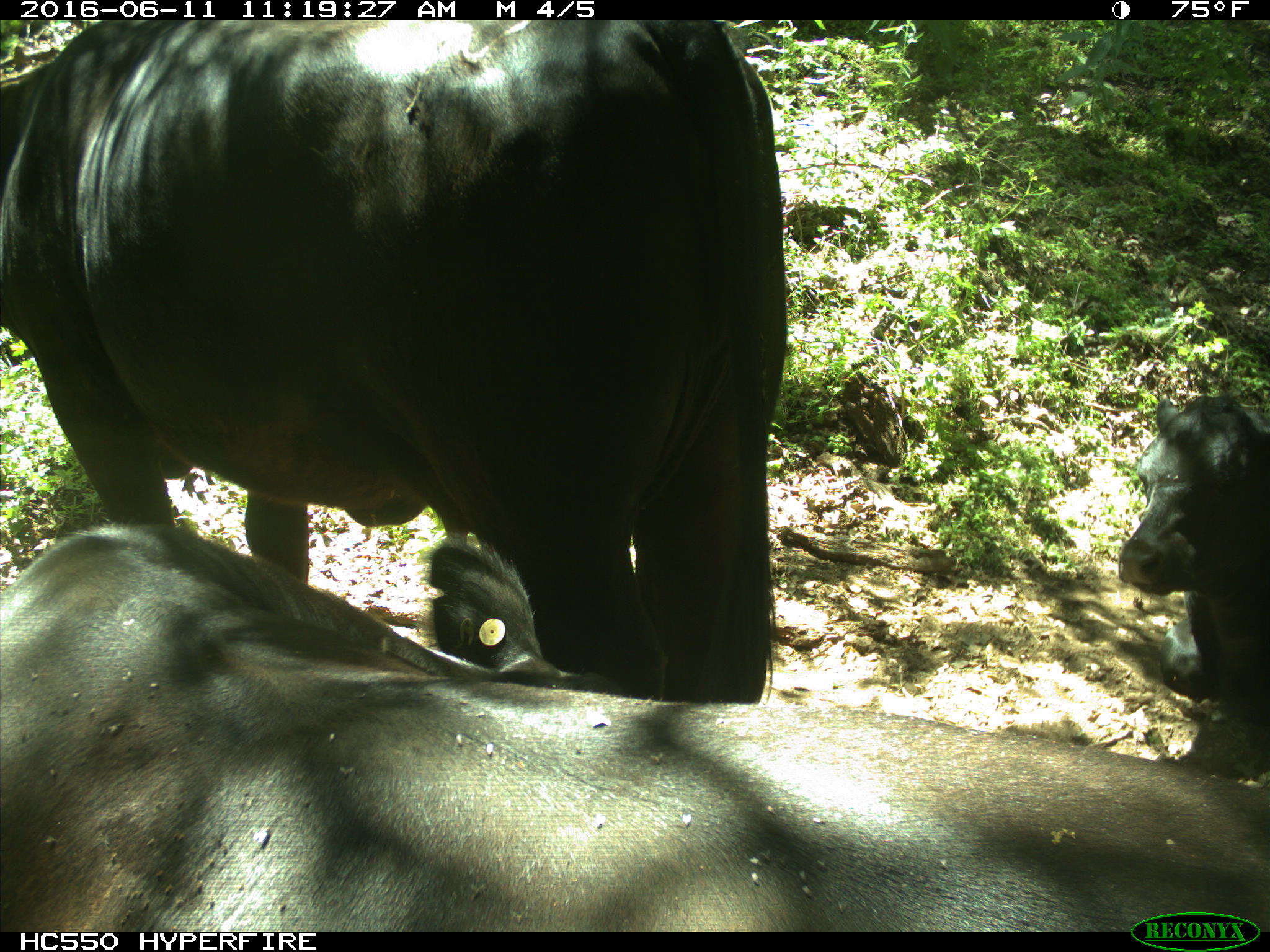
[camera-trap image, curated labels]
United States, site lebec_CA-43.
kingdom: Animalia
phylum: Chordata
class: Mammalia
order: Artiodactyla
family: Bovidae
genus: Bos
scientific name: Bos taurus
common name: domestic cow